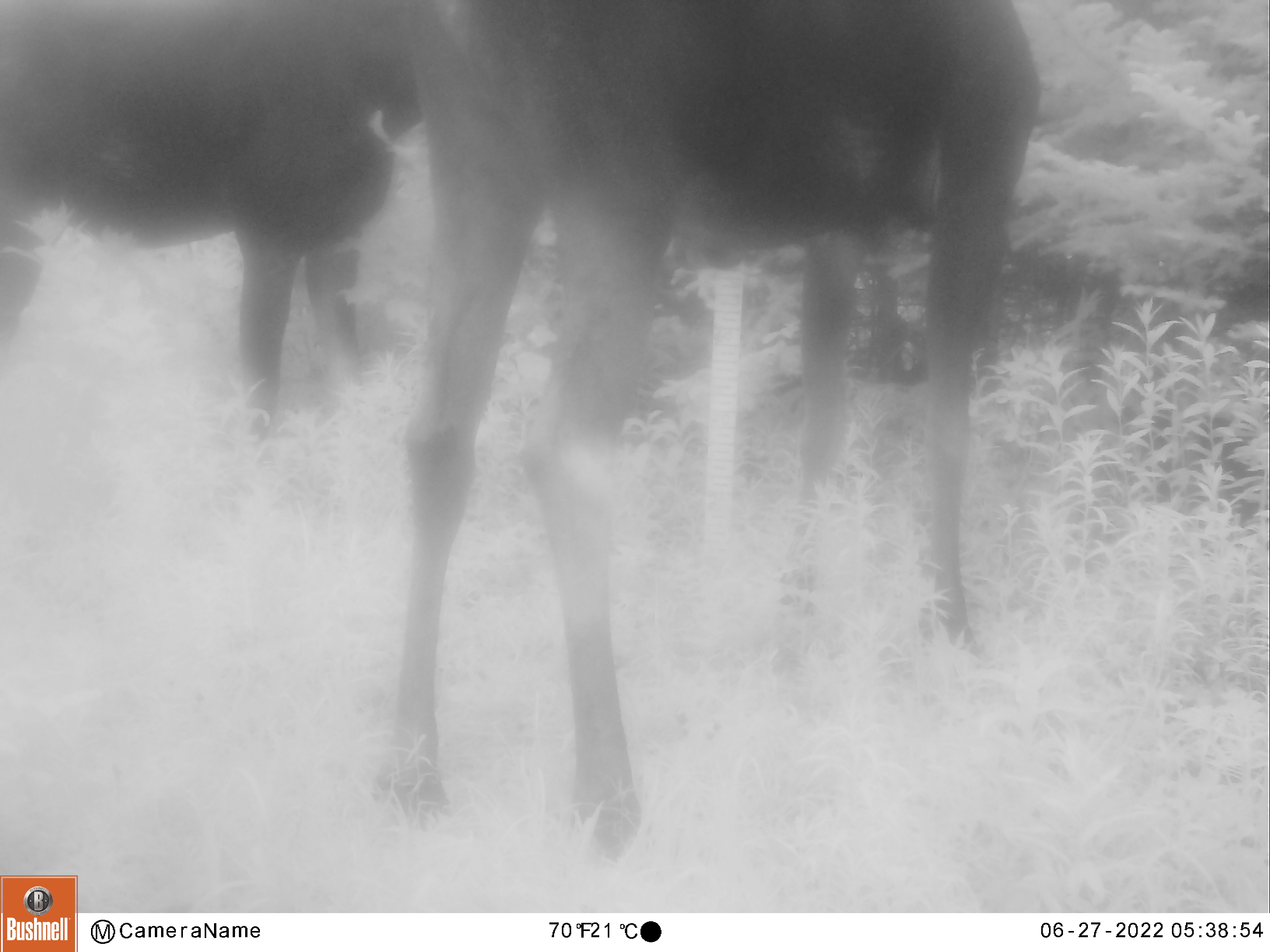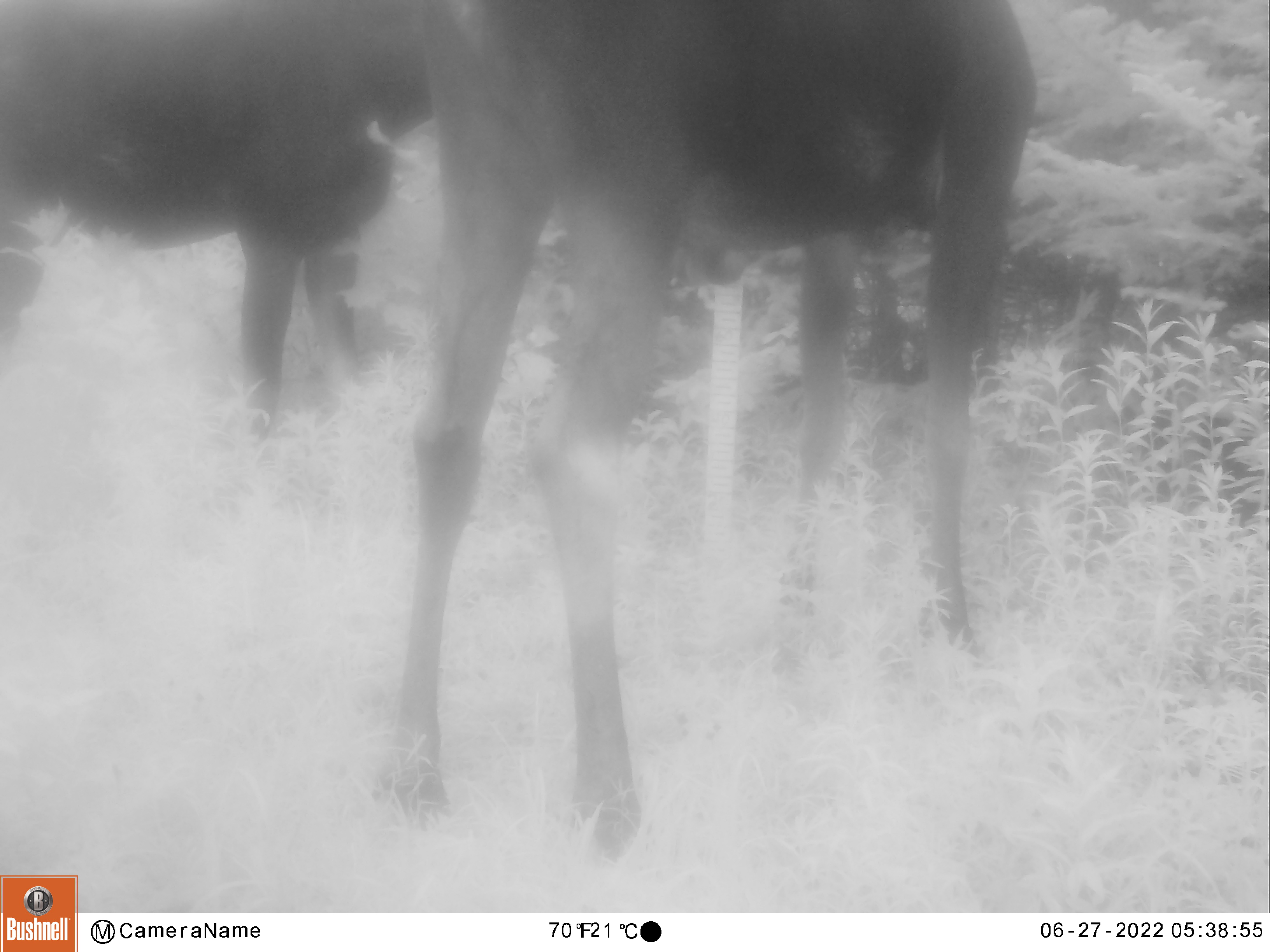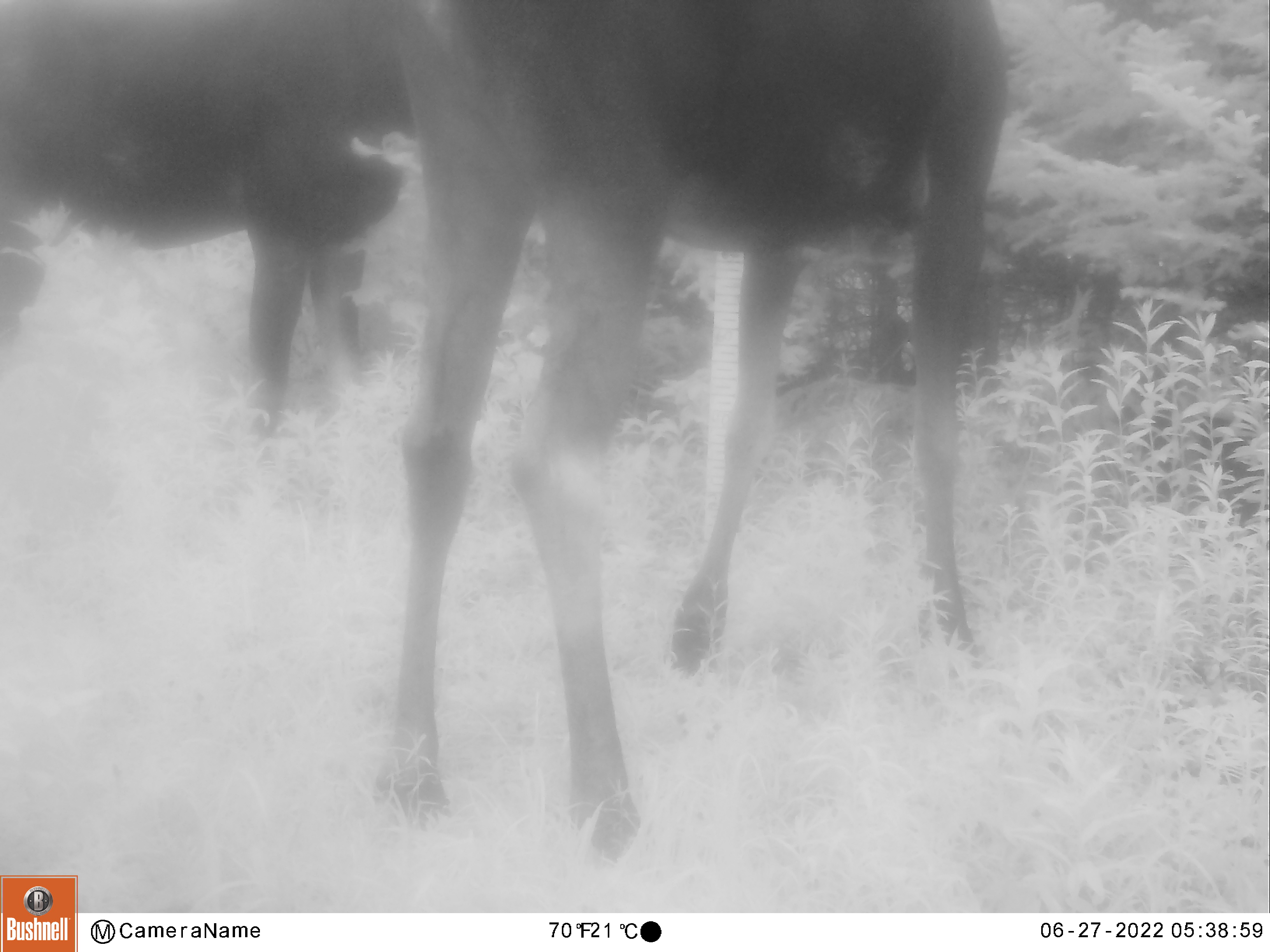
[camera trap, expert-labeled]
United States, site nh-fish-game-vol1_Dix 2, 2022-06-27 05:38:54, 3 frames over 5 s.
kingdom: Animalia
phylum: Chordata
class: Mammalia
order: Artiodactyla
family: Cervidae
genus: Alces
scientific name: Alces alces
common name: moose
Moose (Alces alces).